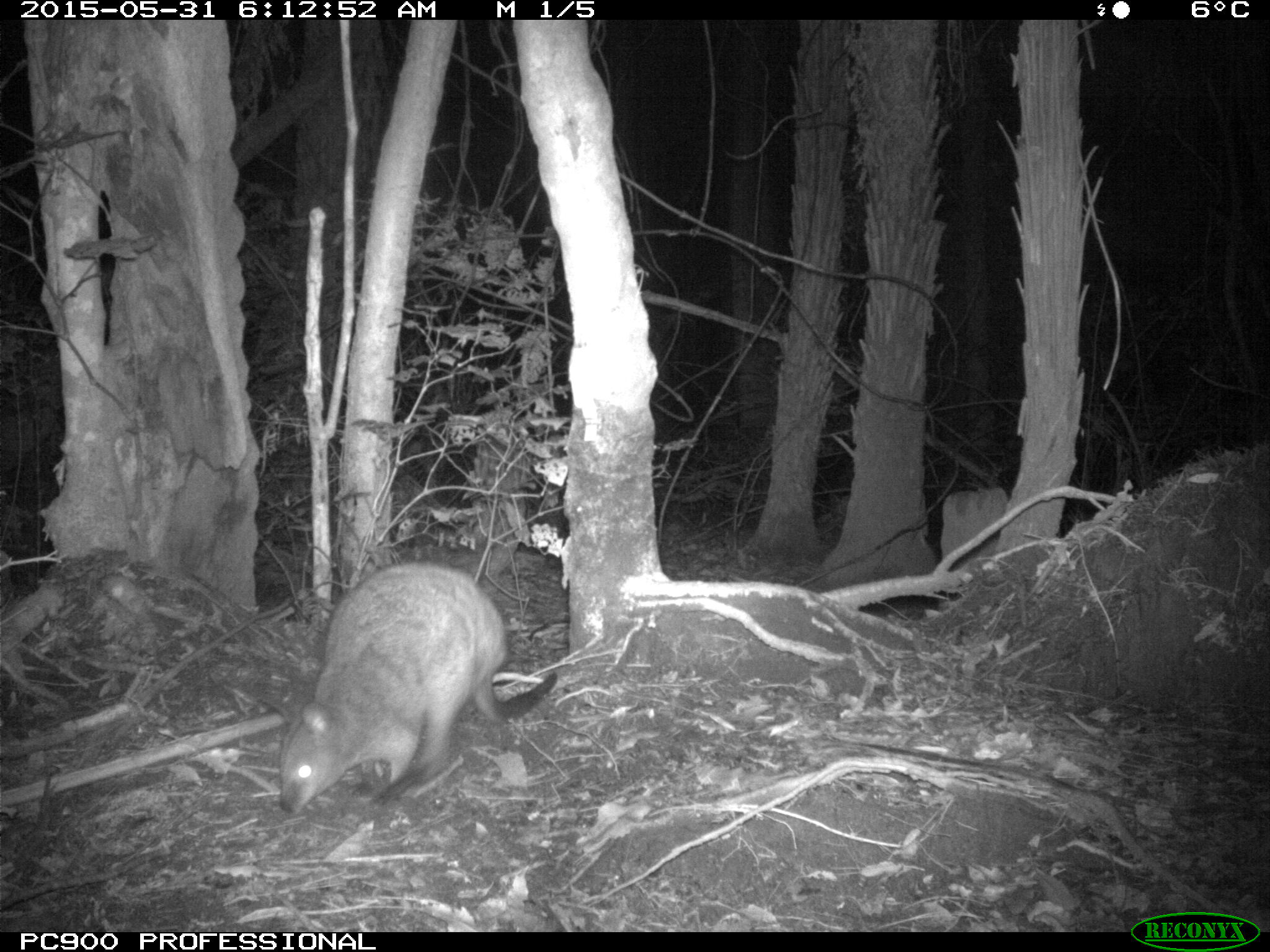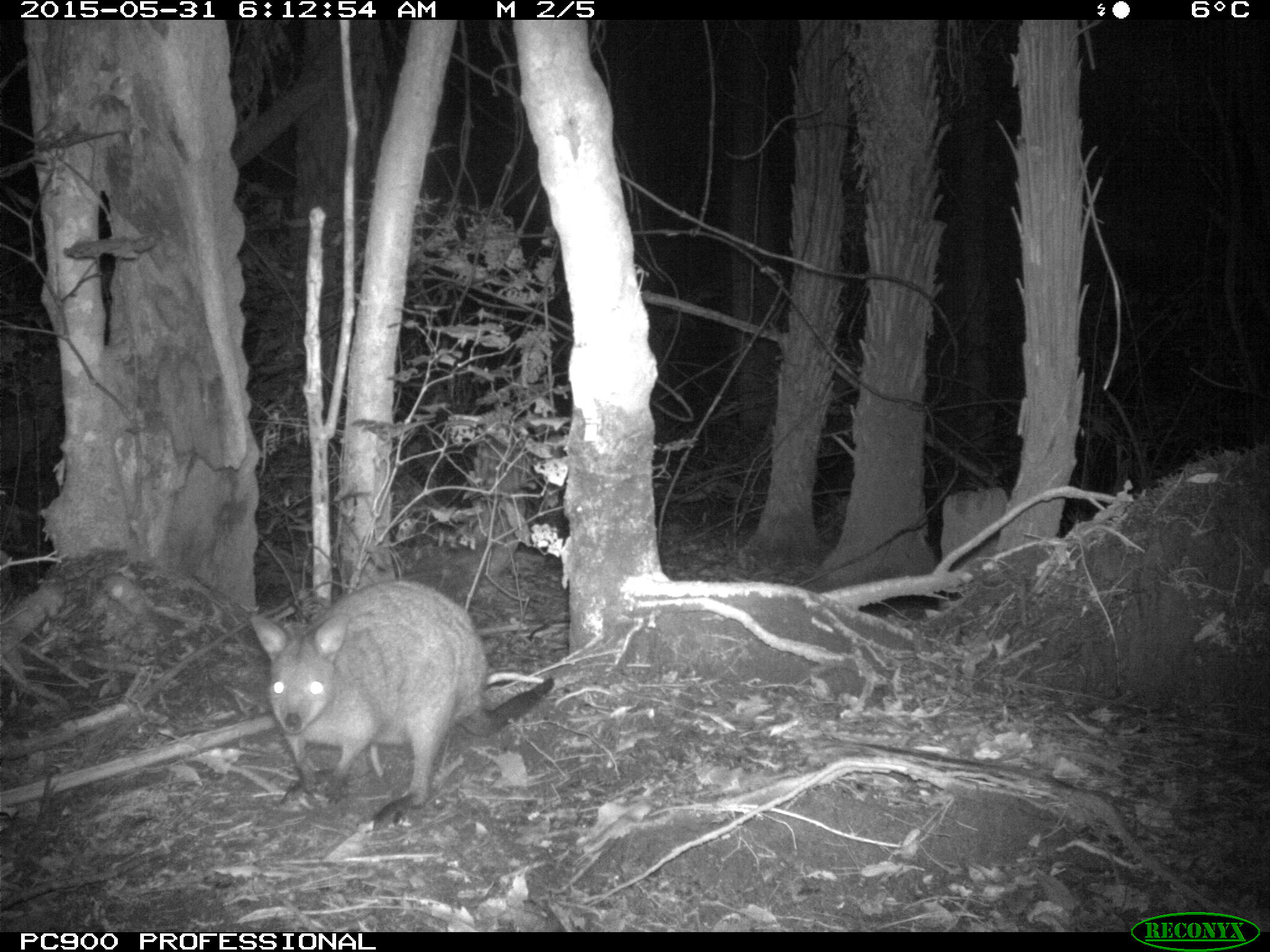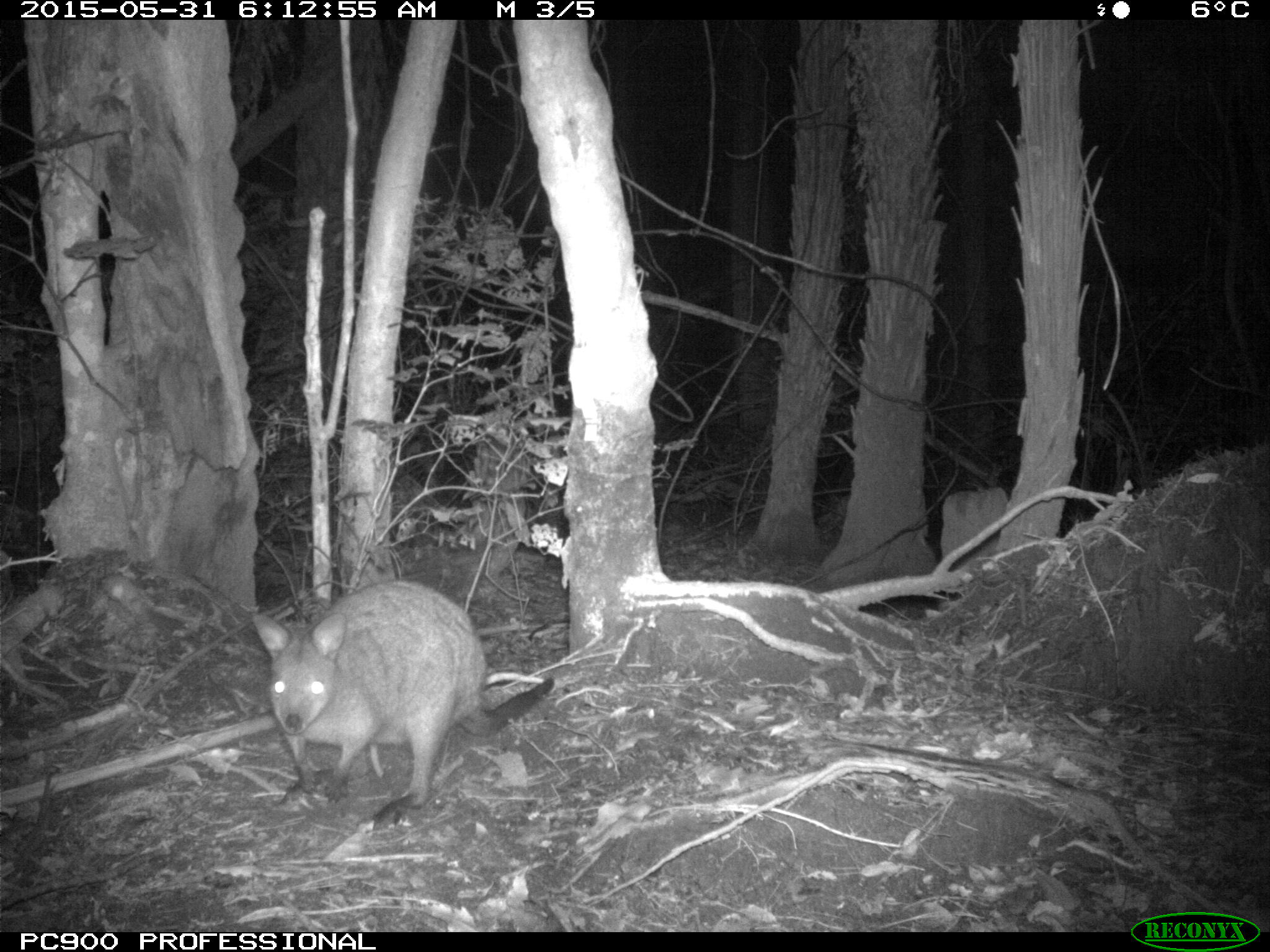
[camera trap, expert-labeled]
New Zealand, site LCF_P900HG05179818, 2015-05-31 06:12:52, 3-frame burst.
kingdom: Animalia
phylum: Chordata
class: Mammalia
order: Diprotodontia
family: Macropodidae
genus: Notamacropus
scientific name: Notamacropus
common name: wallaby